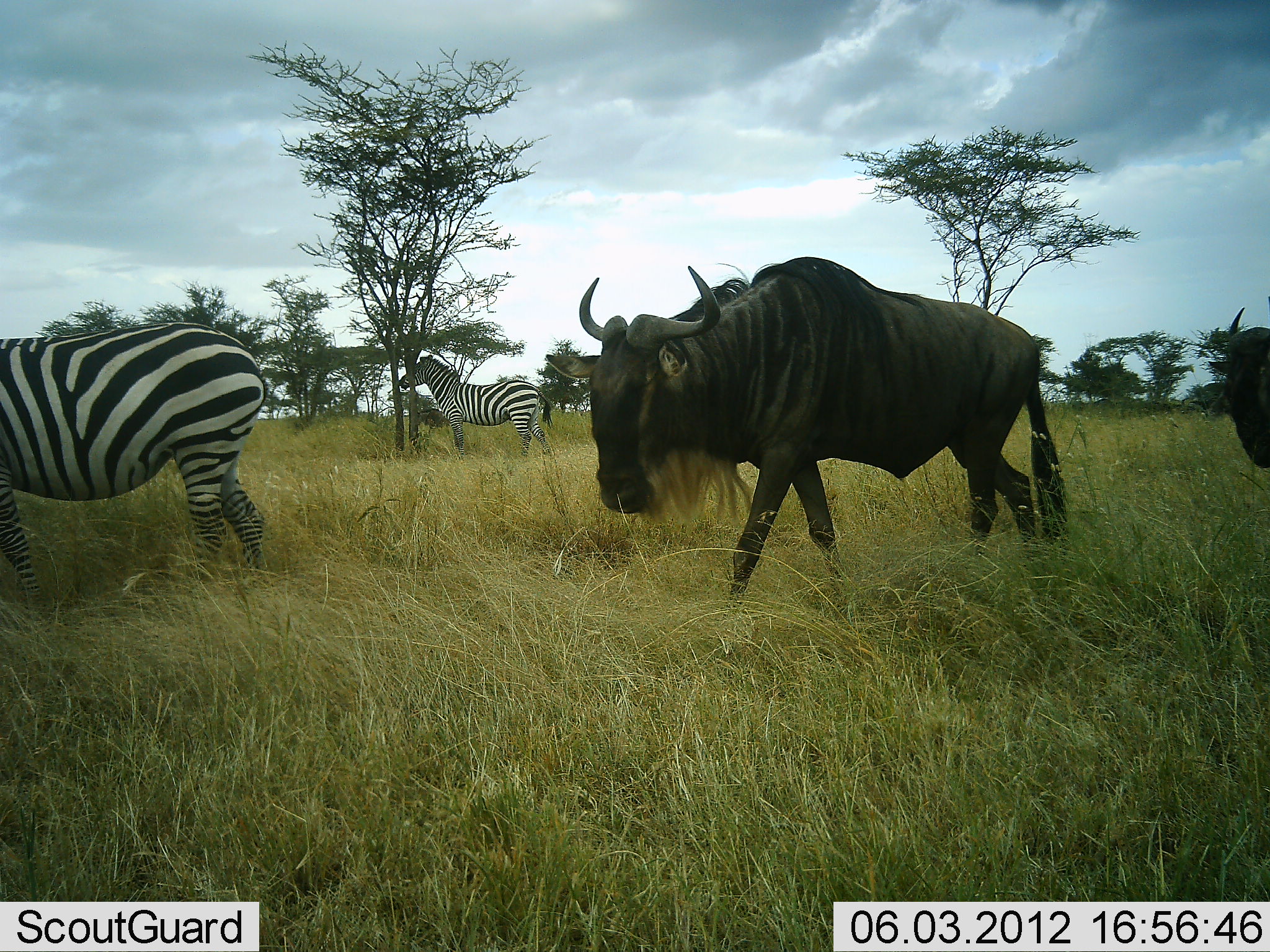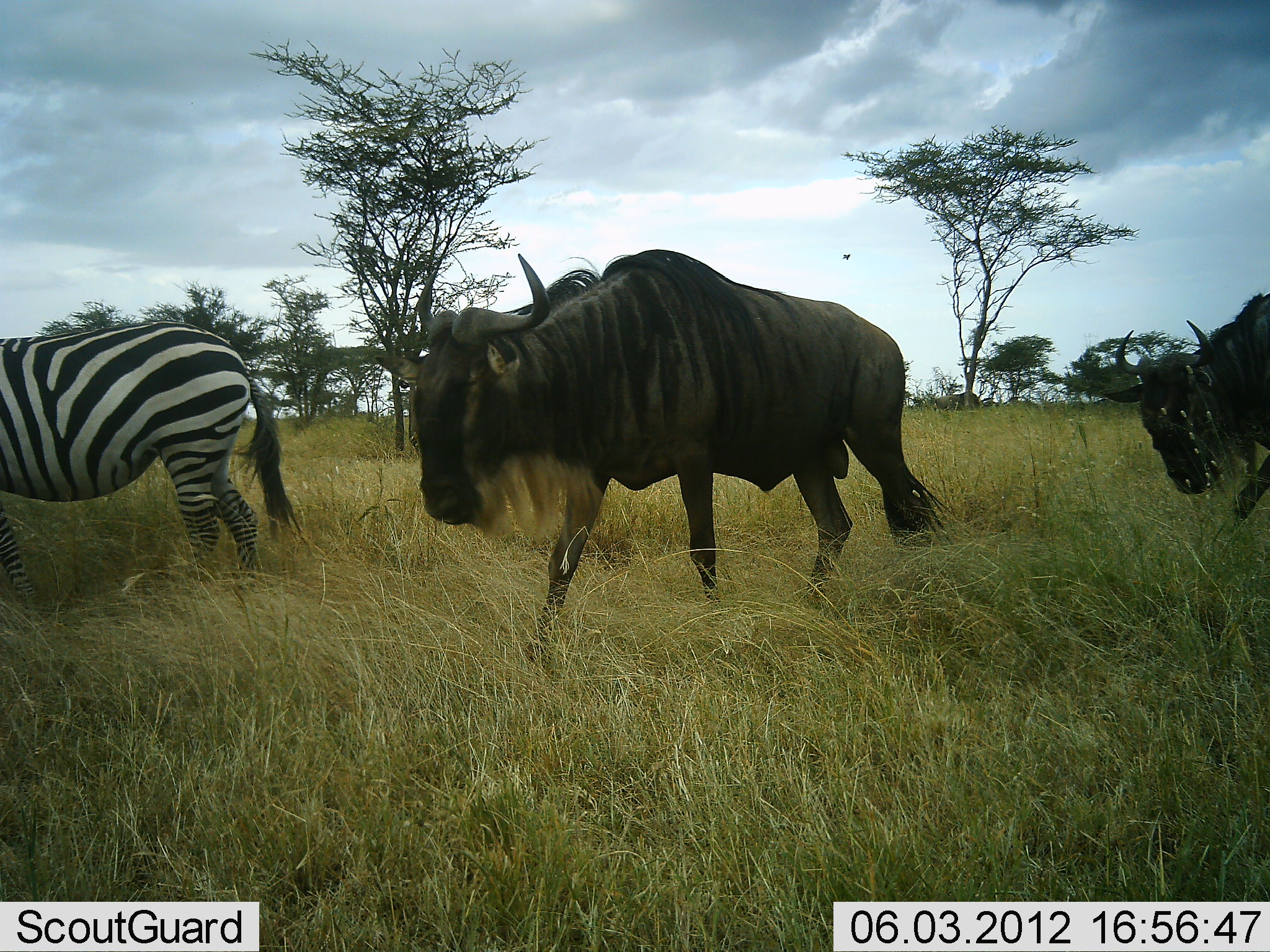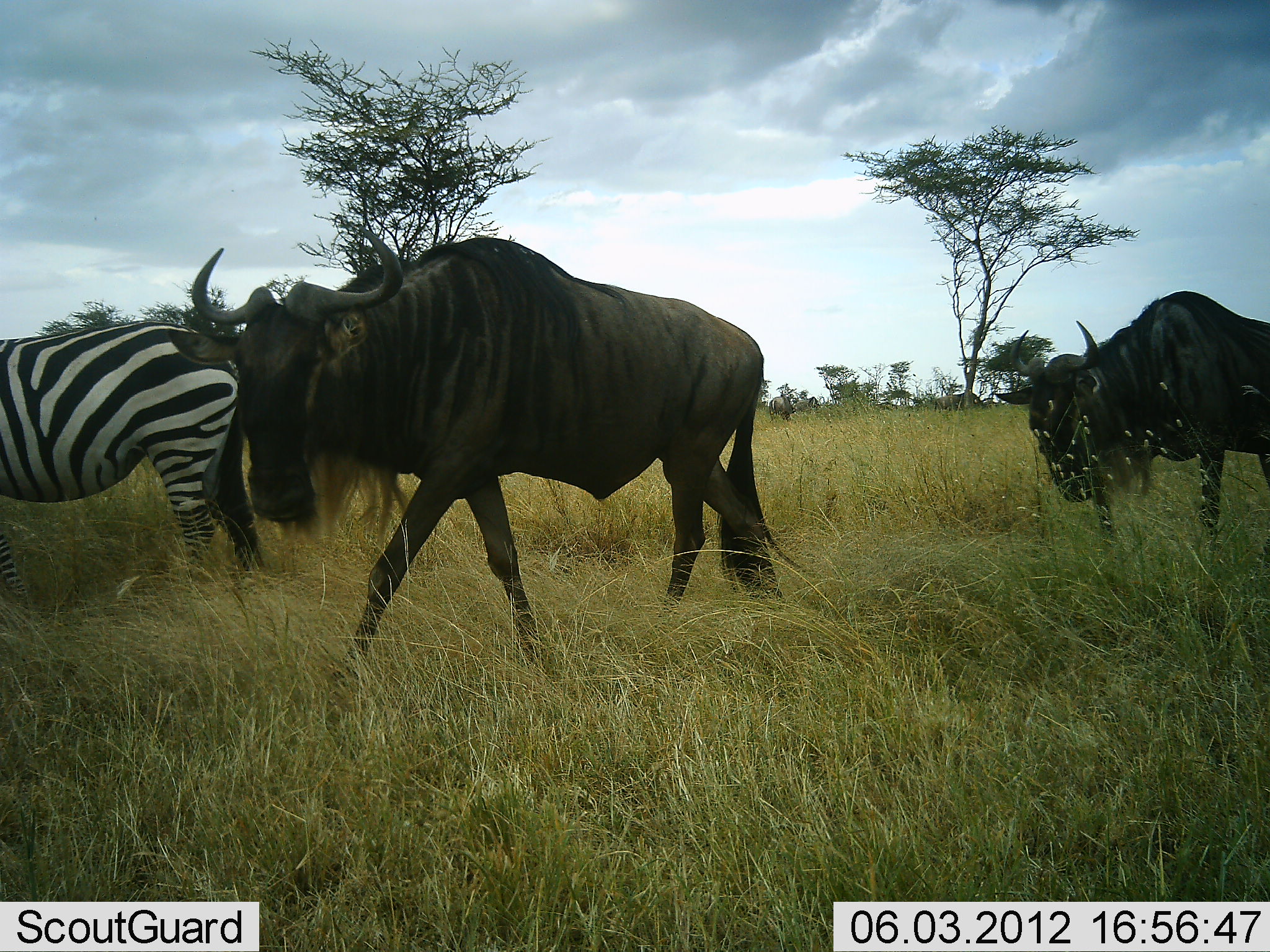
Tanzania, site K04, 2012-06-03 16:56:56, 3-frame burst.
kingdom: Animalia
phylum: Chordata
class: Mammalia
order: Artiodactyla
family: Bovidae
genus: Connochaetes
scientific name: Connochaetes taurinus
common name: blue wildebeest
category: wildebeest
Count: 2.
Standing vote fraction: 9%.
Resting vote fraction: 0%.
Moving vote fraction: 91%.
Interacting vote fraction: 0%.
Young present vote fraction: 0%.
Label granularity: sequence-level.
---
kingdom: Animalia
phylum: Chordata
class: Mammalia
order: Perissodactyla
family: Equidae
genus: Equus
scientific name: Equus quagga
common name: plains zebra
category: zebra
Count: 2.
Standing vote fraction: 55%.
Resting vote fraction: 9%.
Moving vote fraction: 55%.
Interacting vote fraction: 0%.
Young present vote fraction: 0%.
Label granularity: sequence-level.